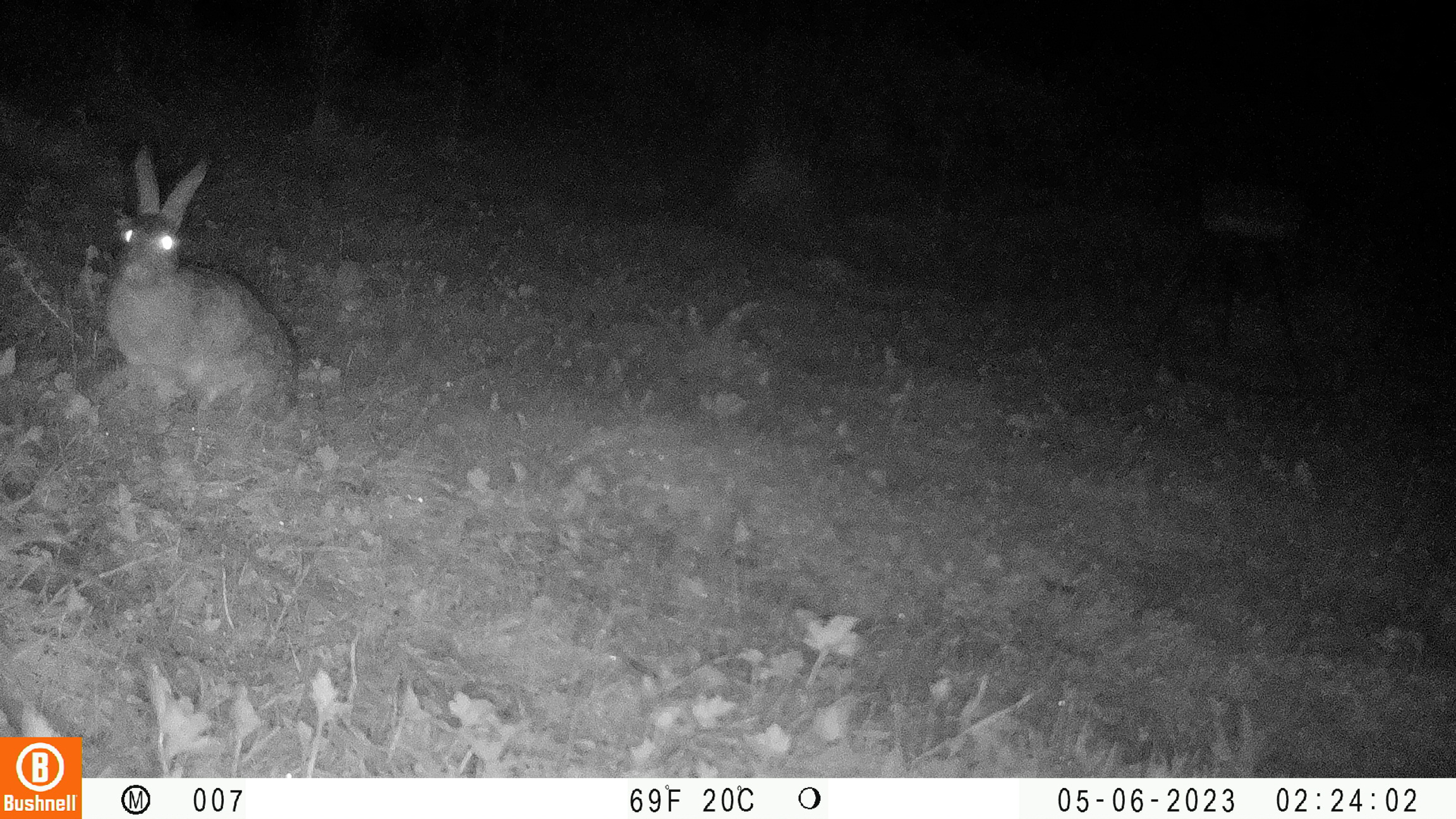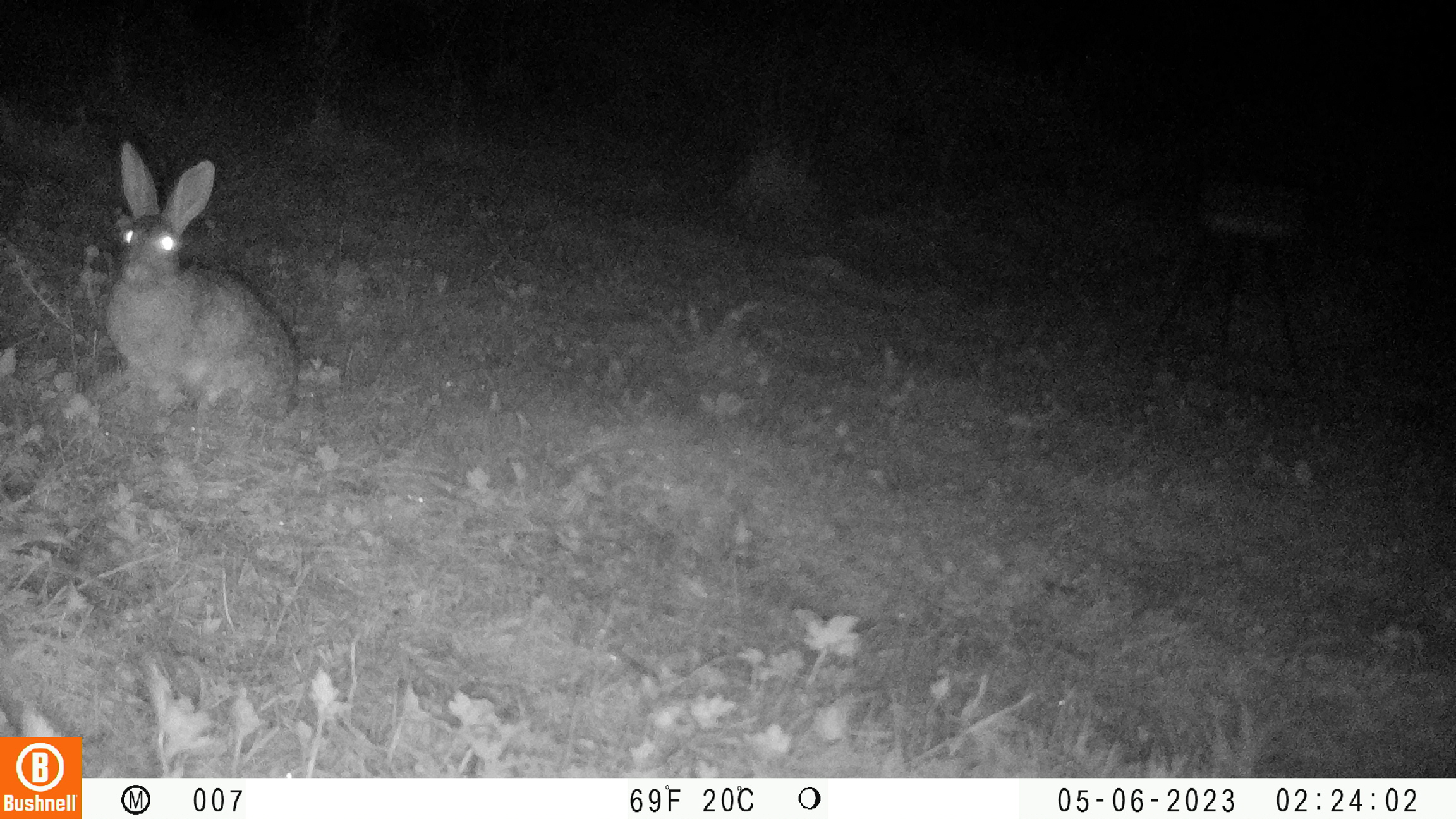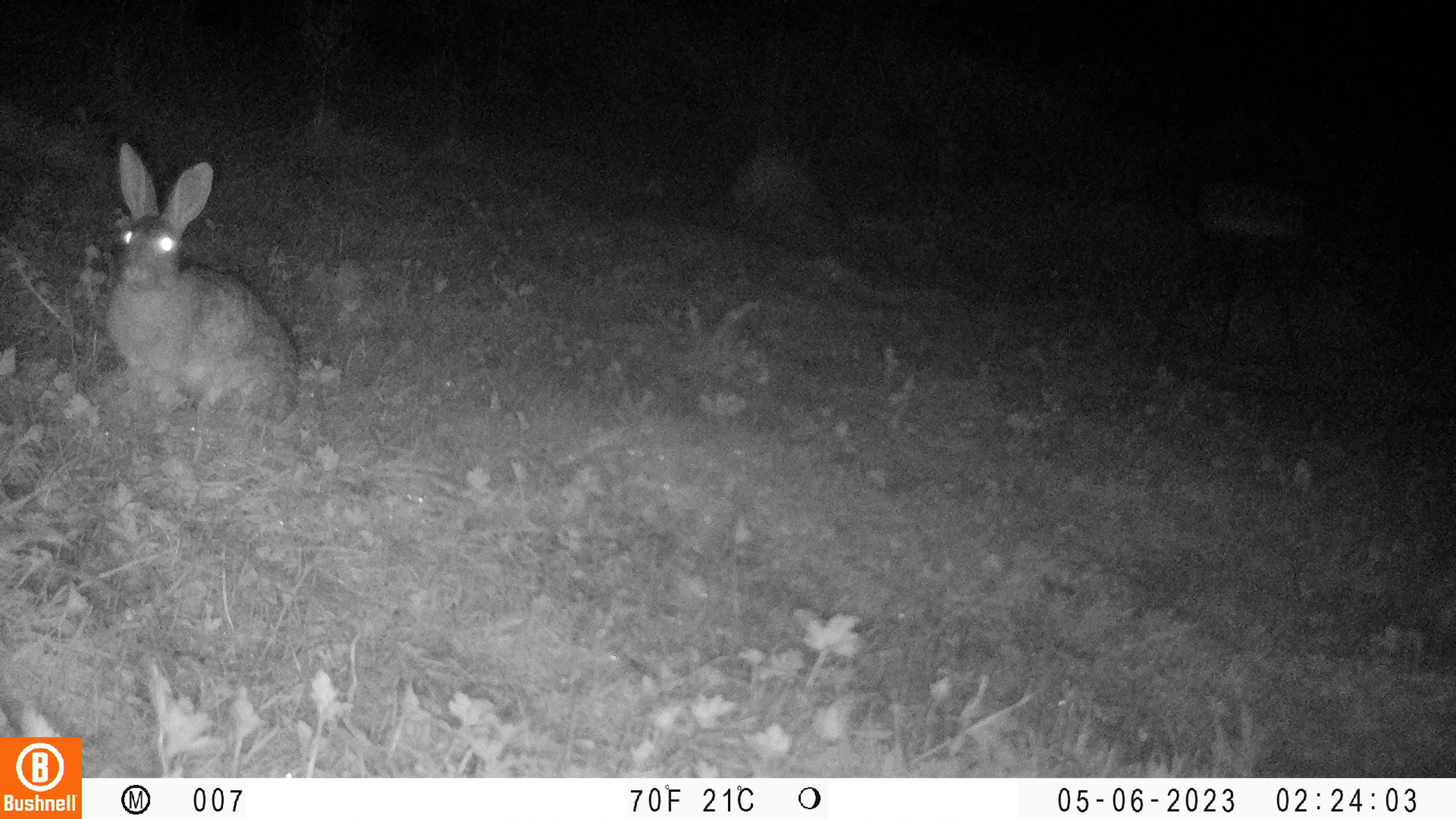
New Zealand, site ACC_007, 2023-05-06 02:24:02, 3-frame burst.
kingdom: Animalia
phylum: Chordata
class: Mammalia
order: Lagomorpha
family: Leporidae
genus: Oryctolagus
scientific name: Oryctolagus cuniculus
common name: european rabbit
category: rabbit